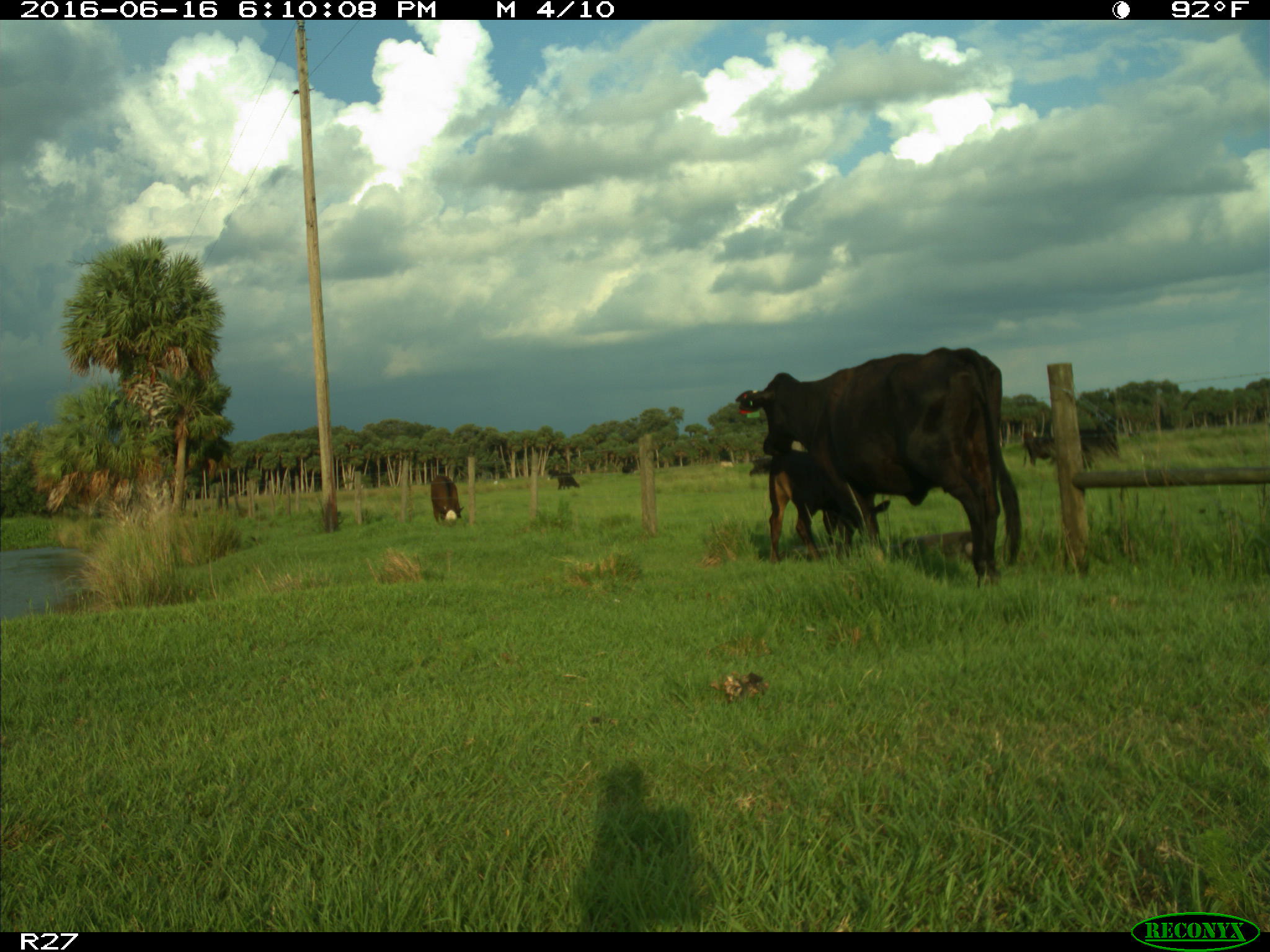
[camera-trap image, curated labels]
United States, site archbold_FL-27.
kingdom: Animalia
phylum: Chordata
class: Mammalia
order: Artiodactyla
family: Bovidae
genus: Bos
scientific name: Bos taurus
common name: domestic cow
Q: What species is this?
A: Bos taurus (domestic cow).